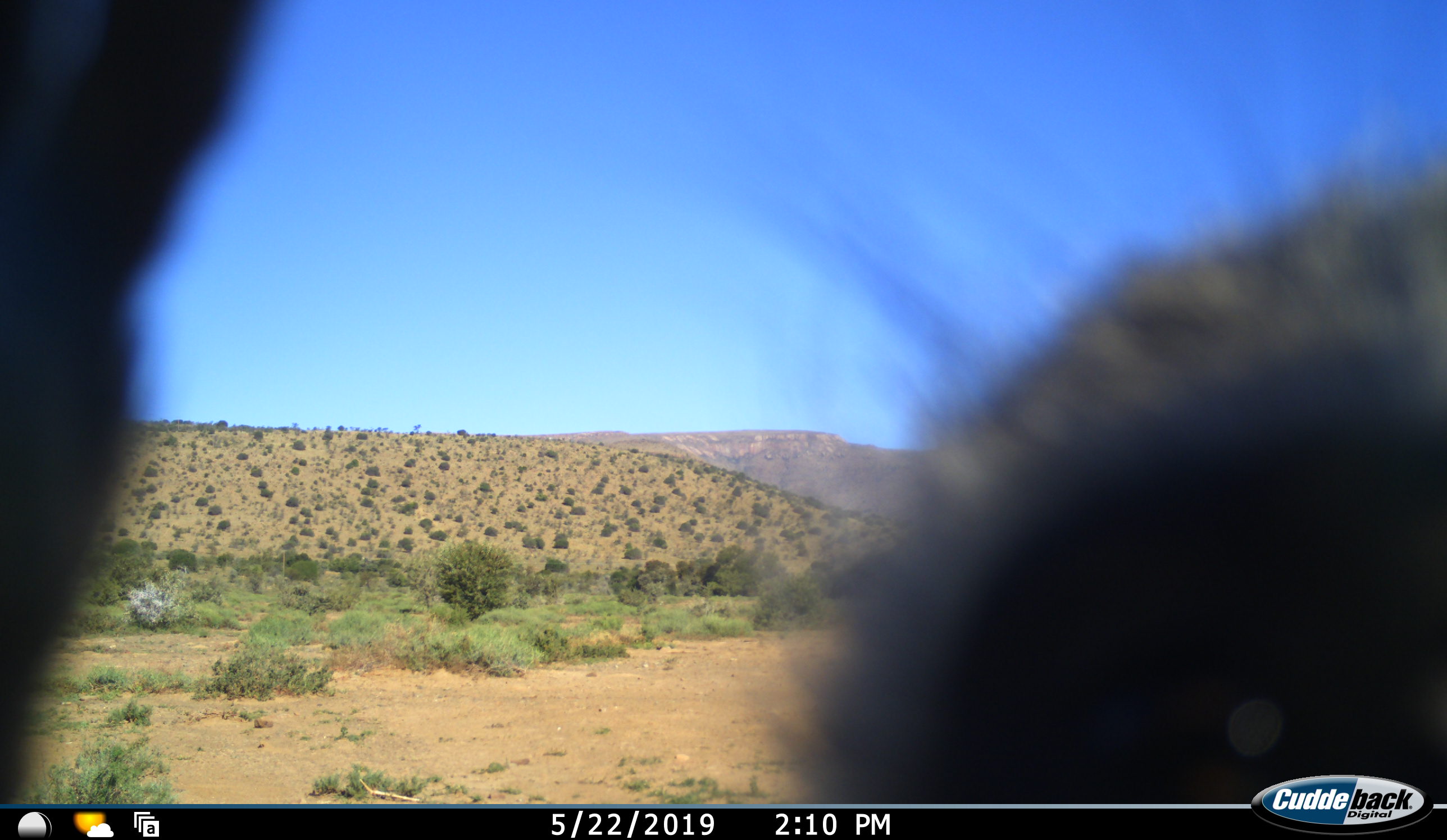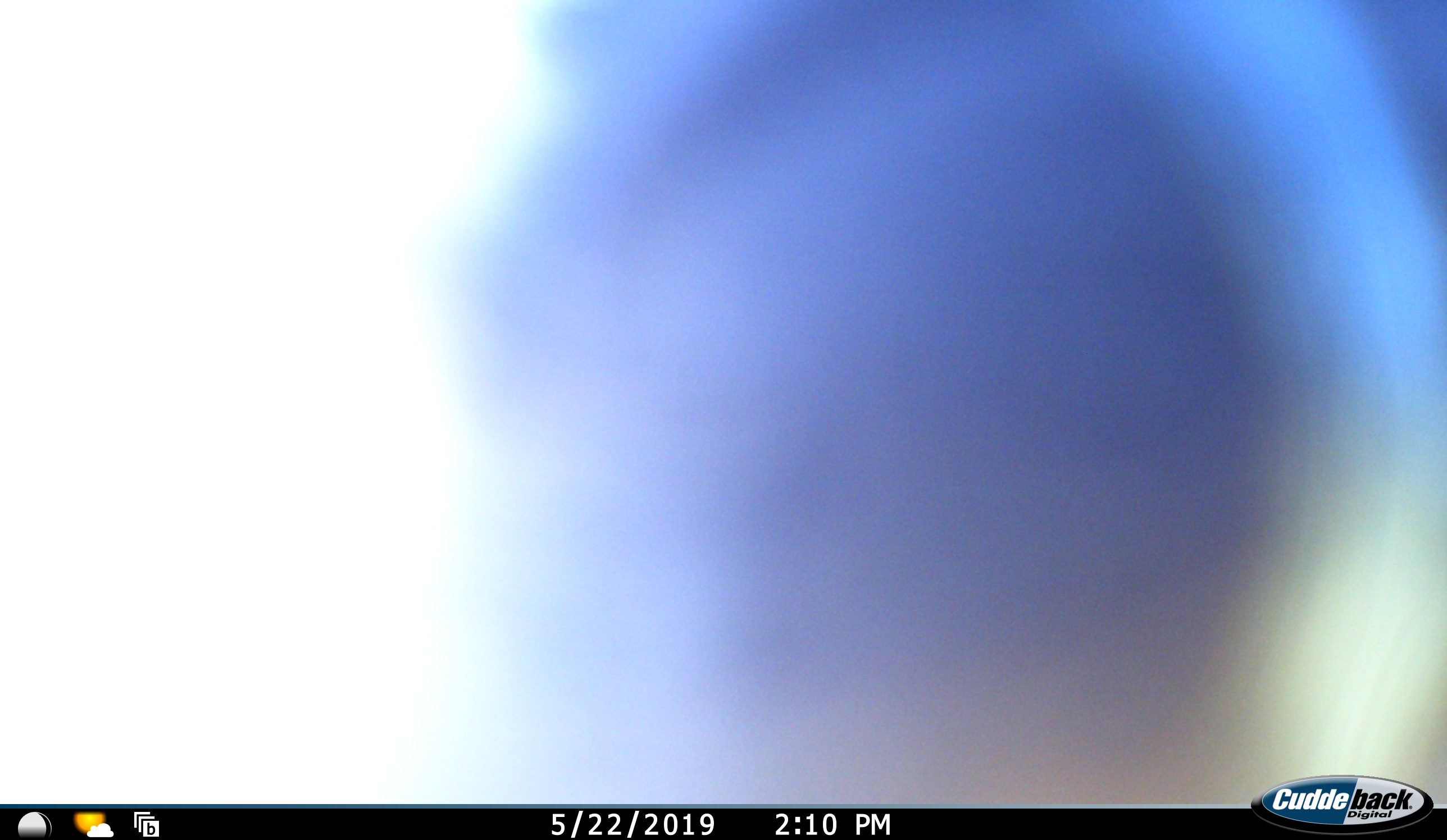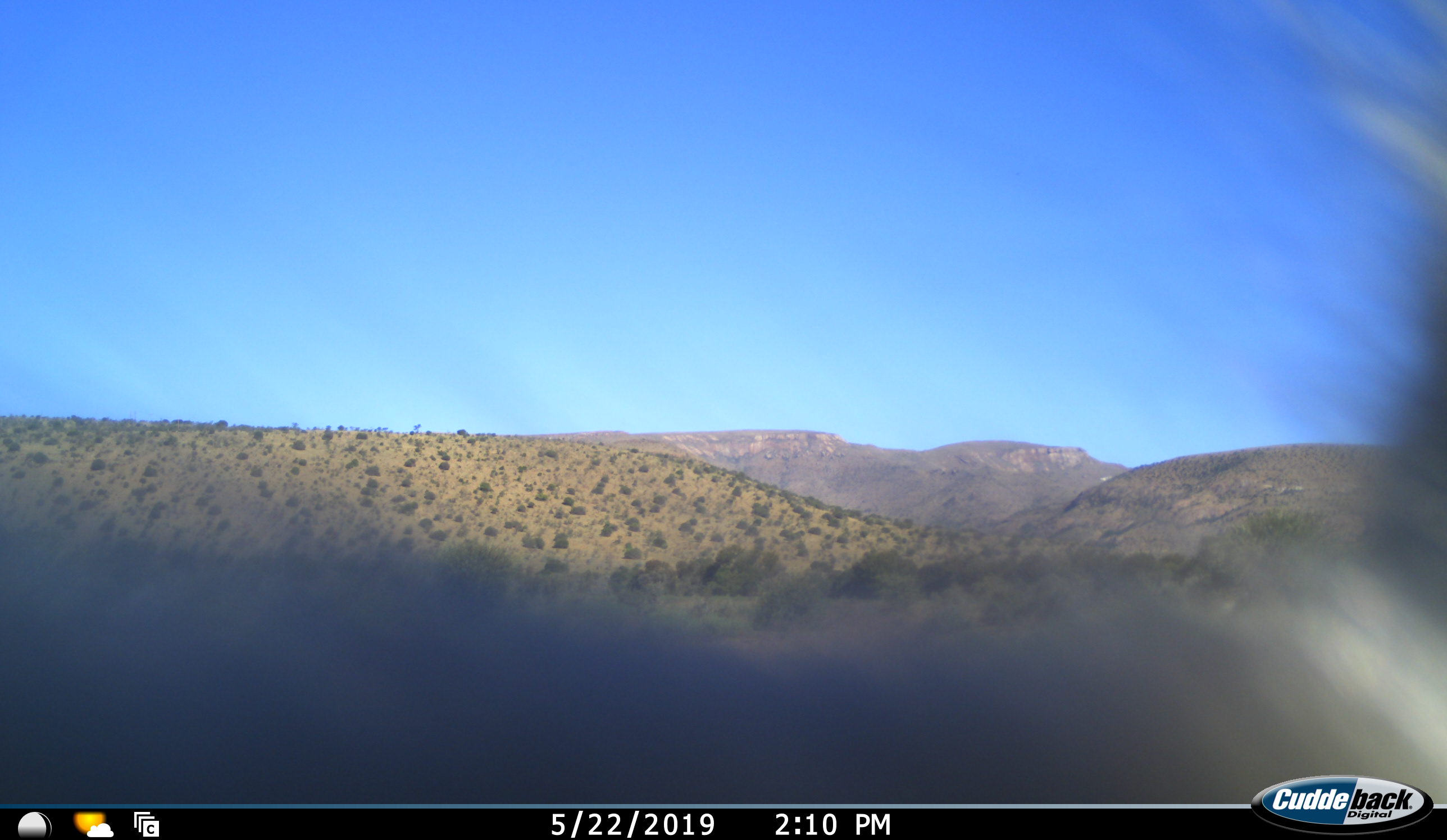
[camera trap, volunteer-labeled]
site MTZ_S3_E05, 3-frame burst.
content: unidentified animal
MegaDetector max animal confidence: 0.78